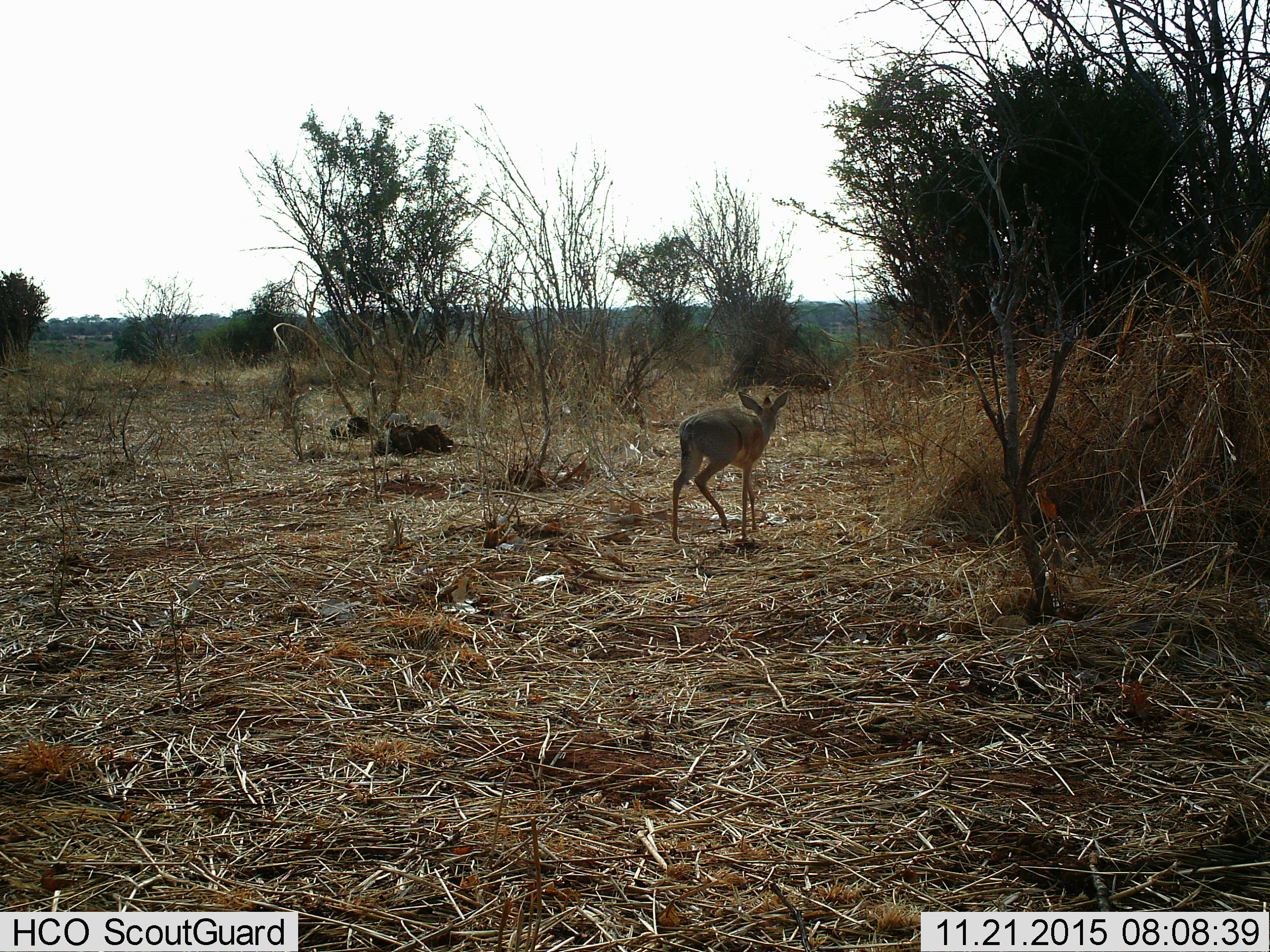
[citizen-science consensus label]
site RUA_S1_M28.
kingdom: Animalia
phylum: Chordata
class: Mammalia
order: Artiodactyla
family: Bovidae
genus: Madoqua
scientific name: Madoqua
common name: dik-dik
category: dikdik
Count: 1.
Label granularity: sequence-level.